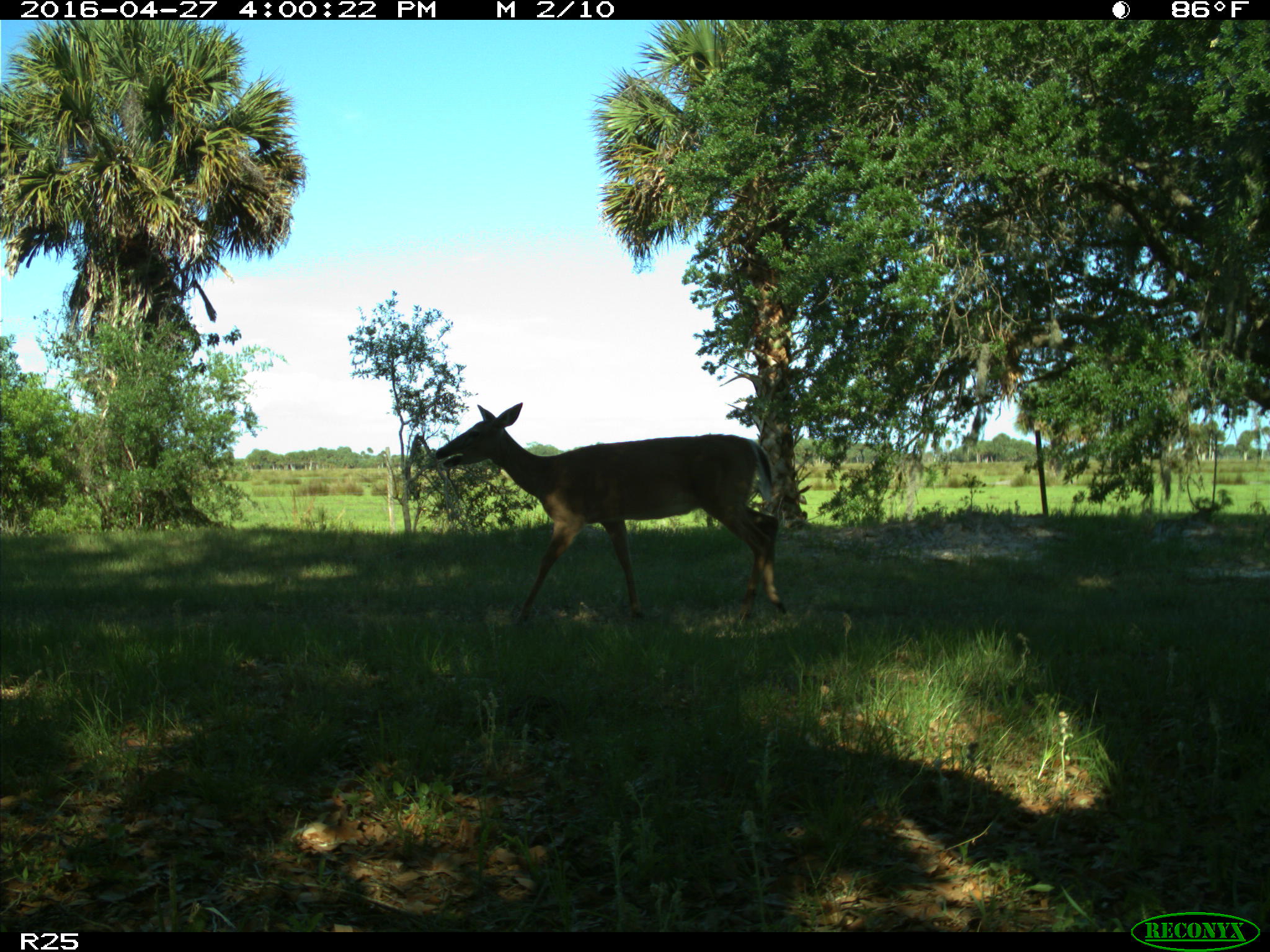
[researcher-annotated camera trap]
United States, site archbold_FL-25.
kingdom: Animalia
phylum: Chordata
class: Mammalia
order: Artiodactyla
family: Cervidae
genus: Odocoileus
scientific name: Odocoileus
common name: deer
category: unidentified deer